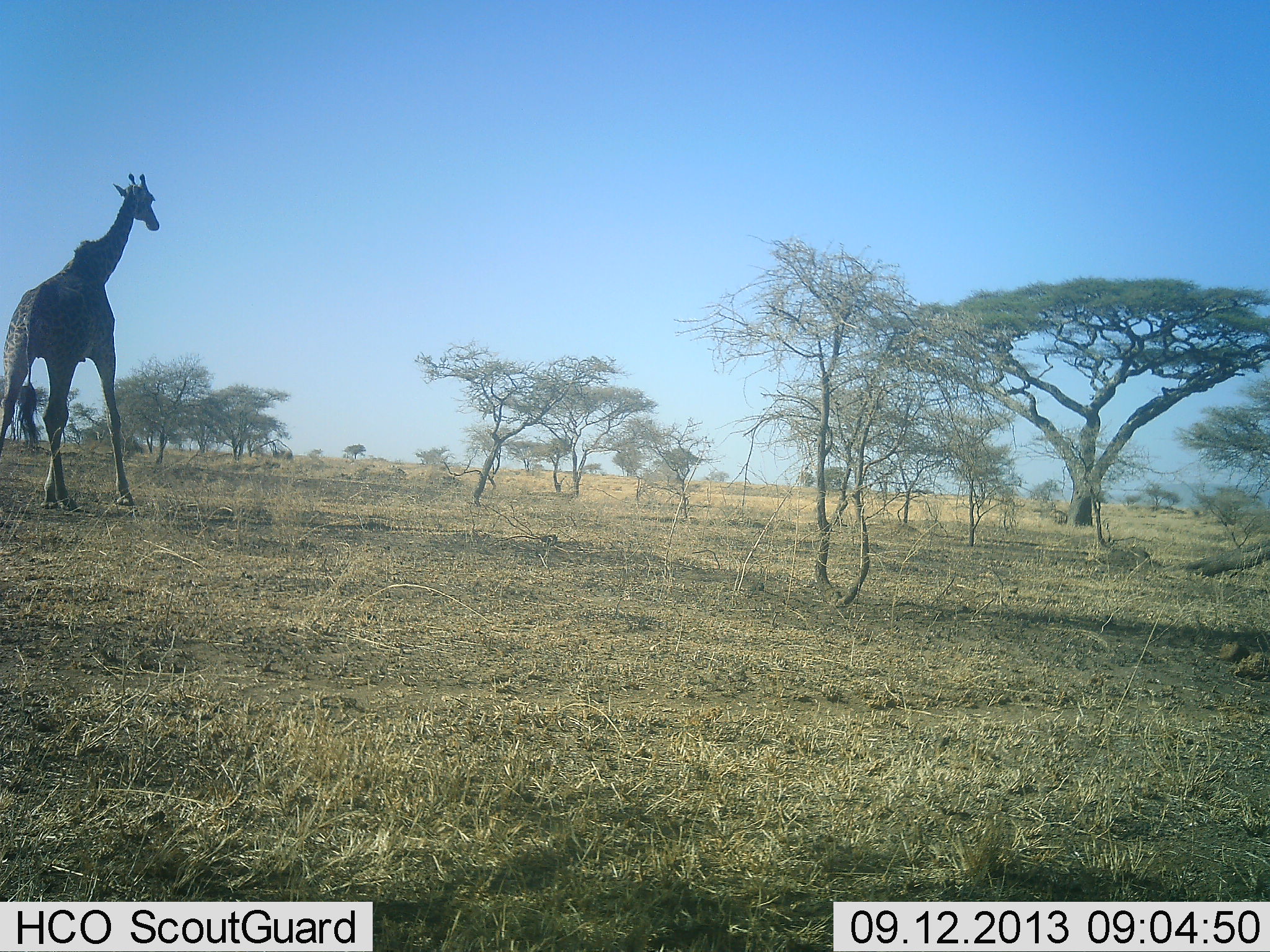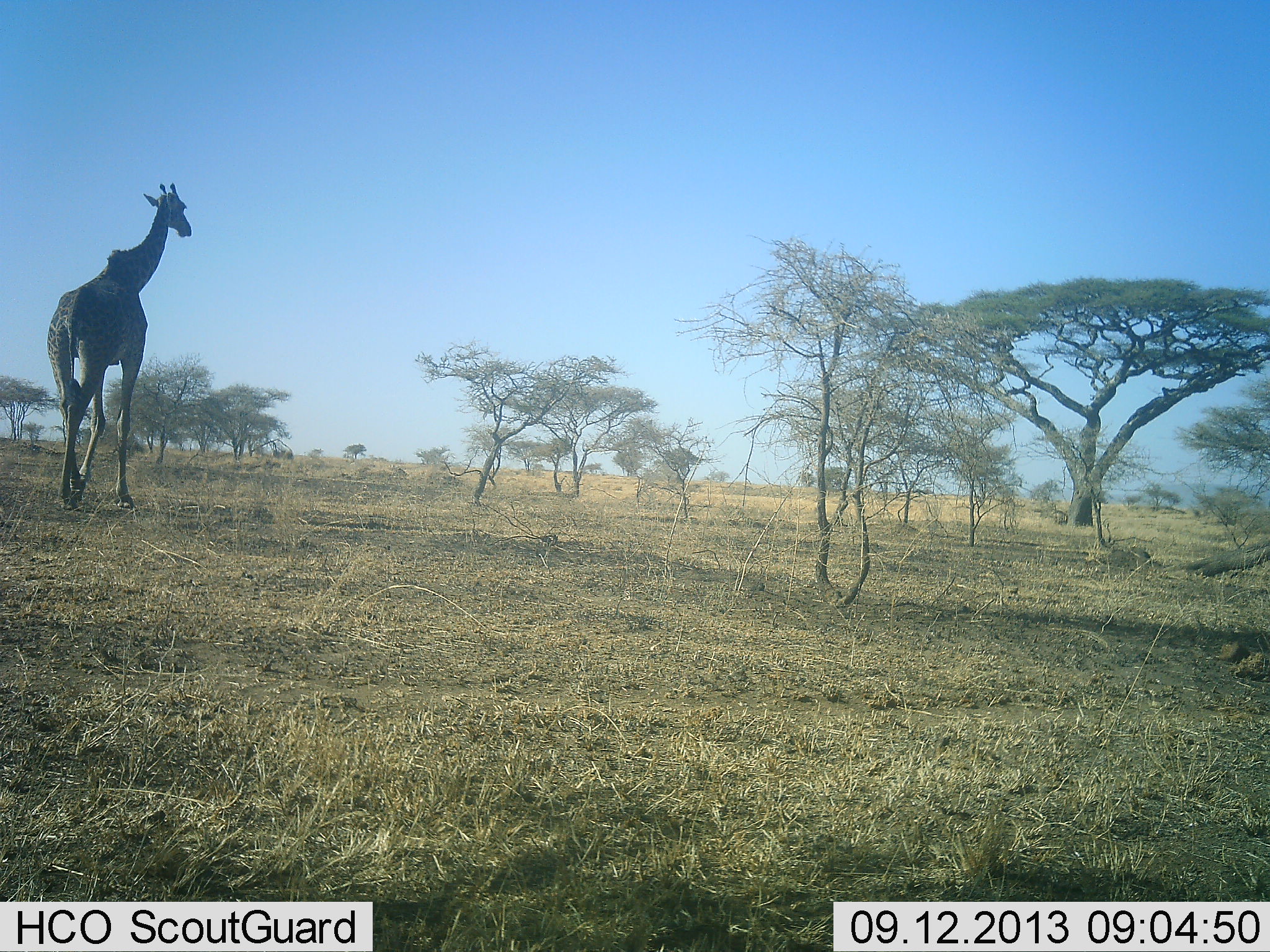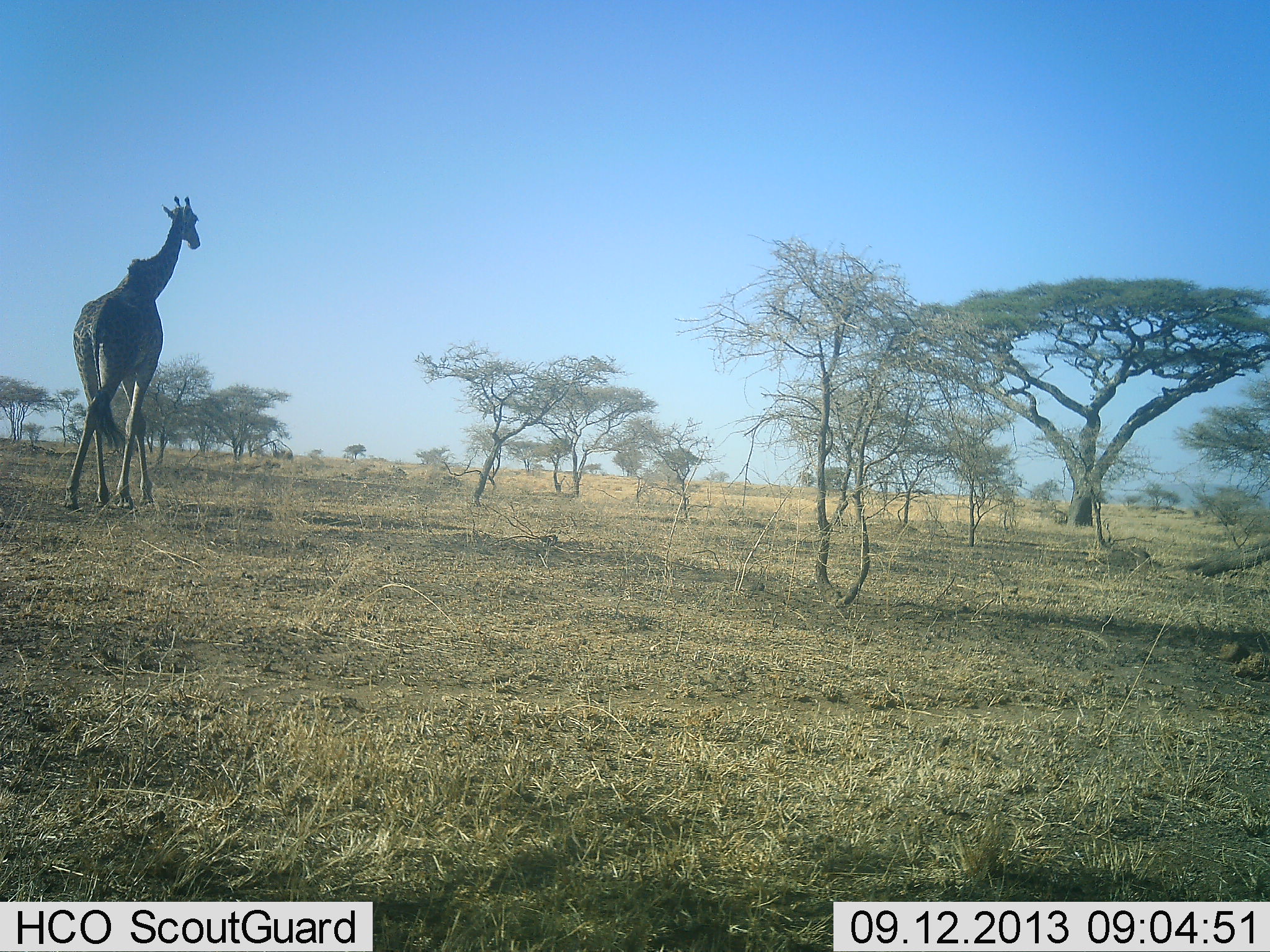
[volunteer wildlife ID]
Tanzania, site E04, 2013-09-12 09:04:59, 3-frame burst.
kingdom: Animalia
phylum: Chordata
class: Mammalia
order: Artiodactyla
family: Giraffidae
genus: Giraffa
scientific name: Giraffa camelopardalis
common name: giraffe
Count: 1.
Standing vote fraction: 3%.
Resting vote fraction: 0%.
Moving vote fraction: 97%.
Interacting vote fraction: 0%.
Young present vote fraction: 0%.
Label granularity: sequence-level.